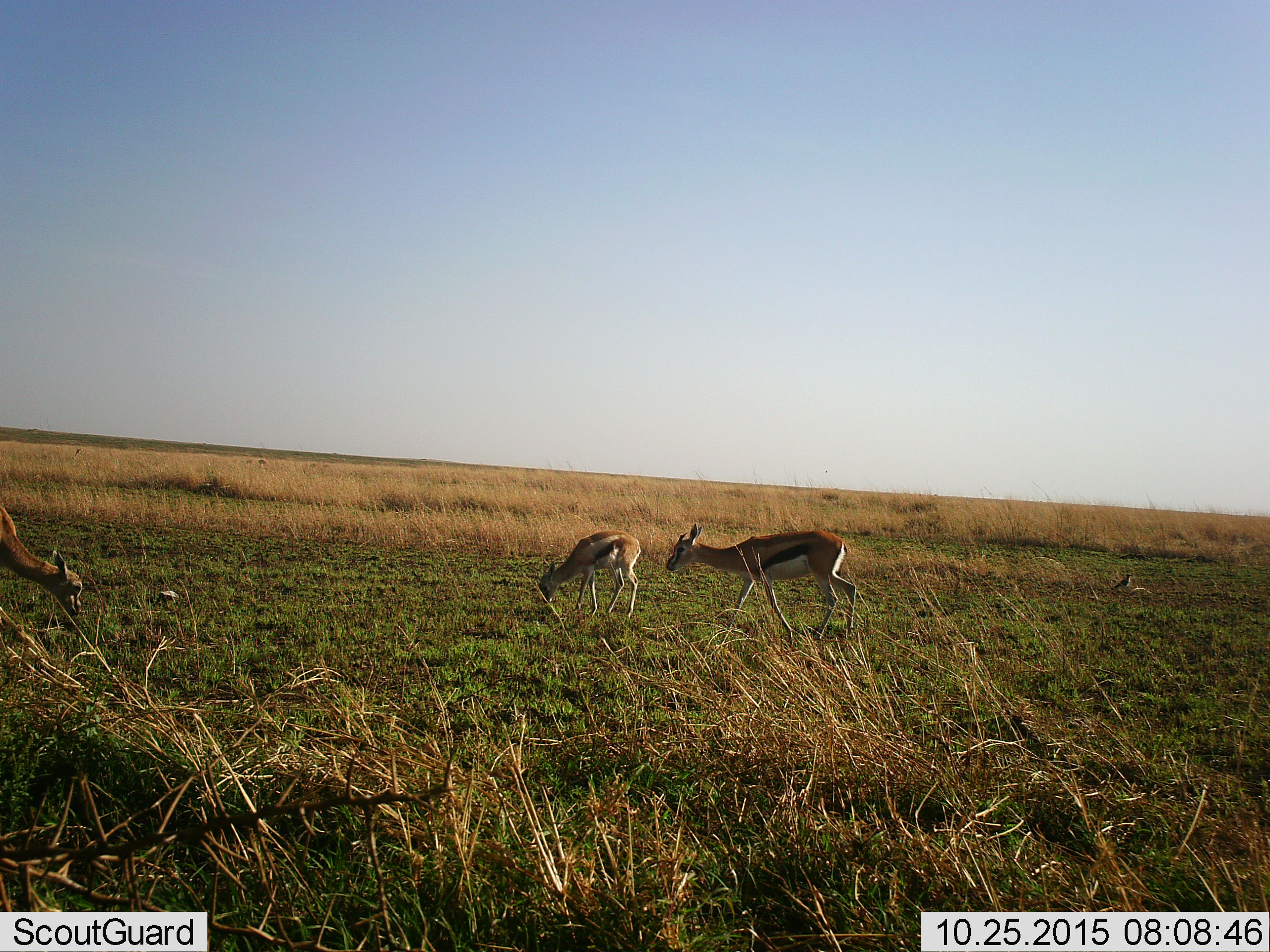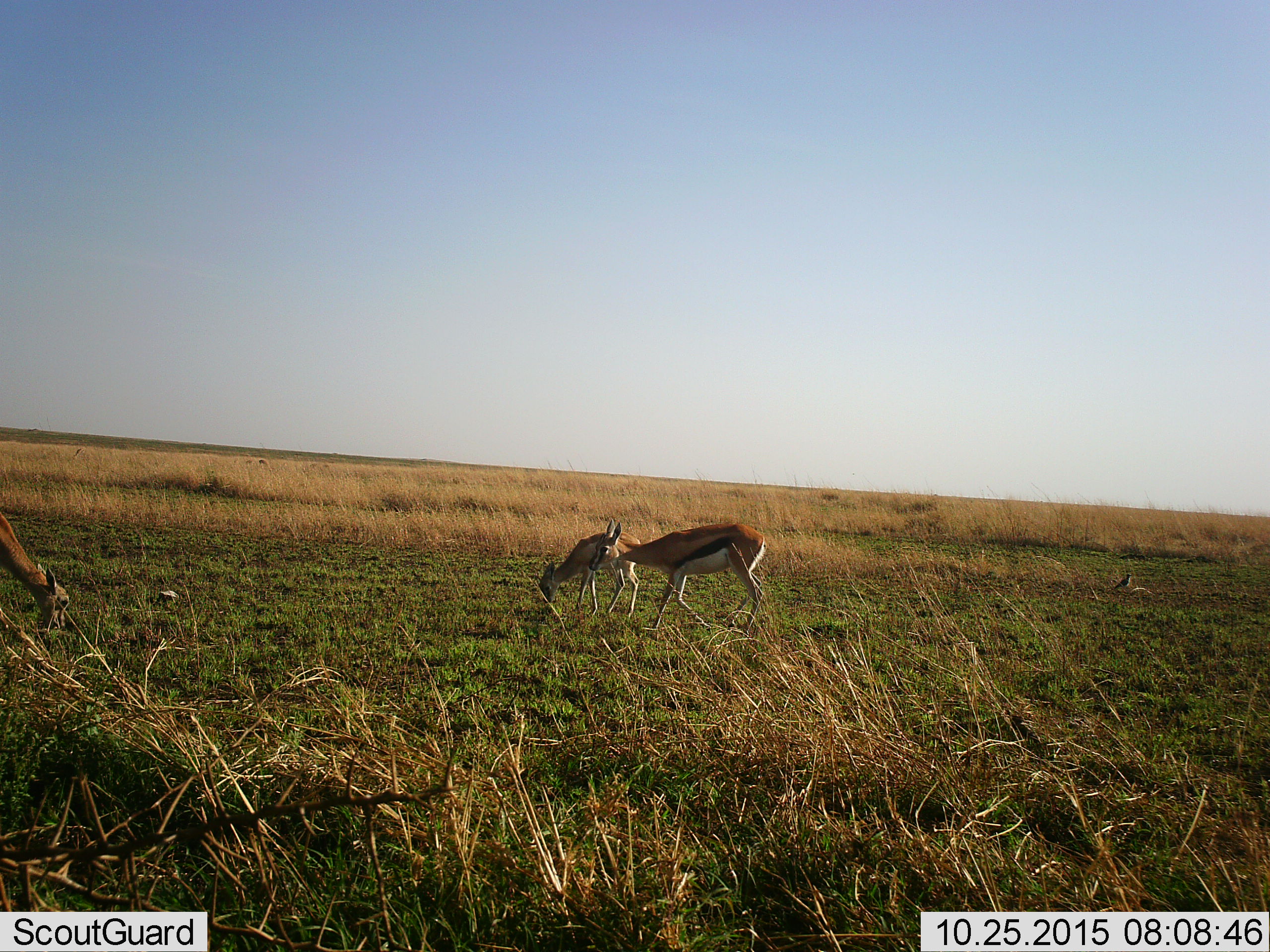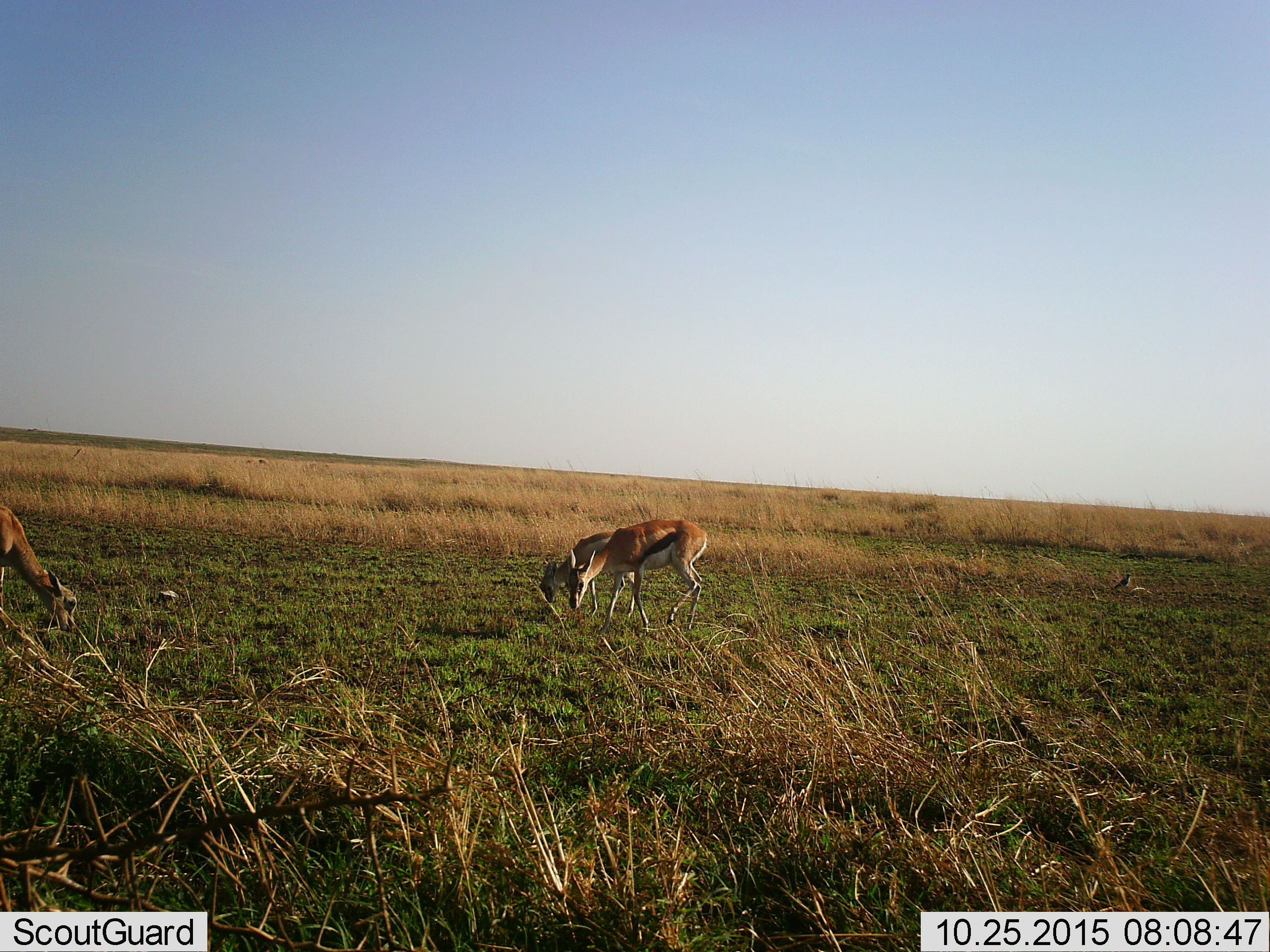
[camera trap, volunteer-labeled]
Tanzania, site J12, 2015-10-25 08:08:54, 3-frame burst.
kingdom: Animalia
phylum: Chordata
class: Mammalia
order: Artiodactyla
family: Bovidae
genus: Eudorcas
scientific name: Eudorcas thomsonii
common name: thomson's gazelle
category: gazellethomsons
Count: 3.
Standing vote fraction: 40%.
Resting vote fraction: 0%.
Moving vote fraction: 50%.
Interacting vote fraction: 0%.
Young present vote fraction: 30%.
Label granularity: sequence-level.